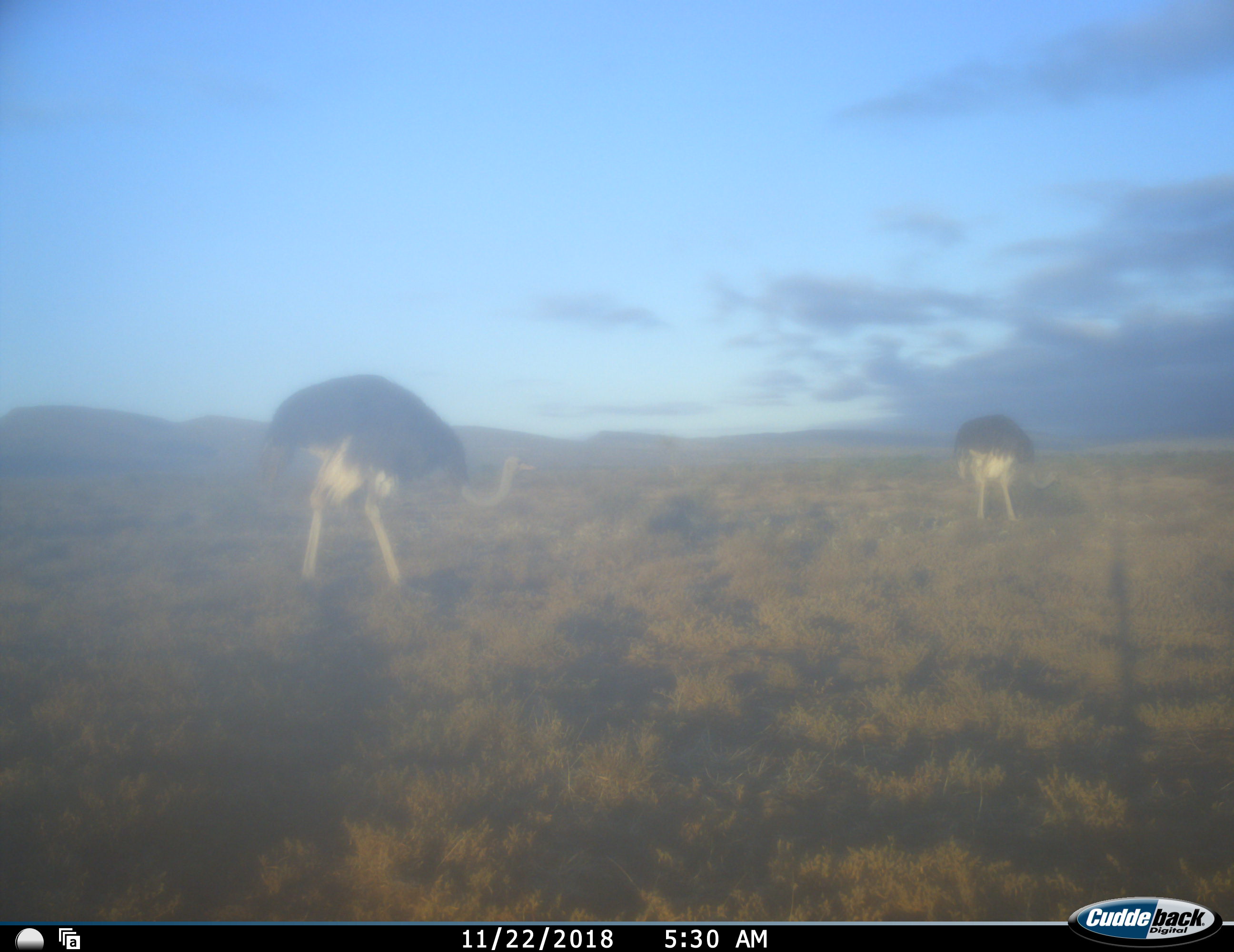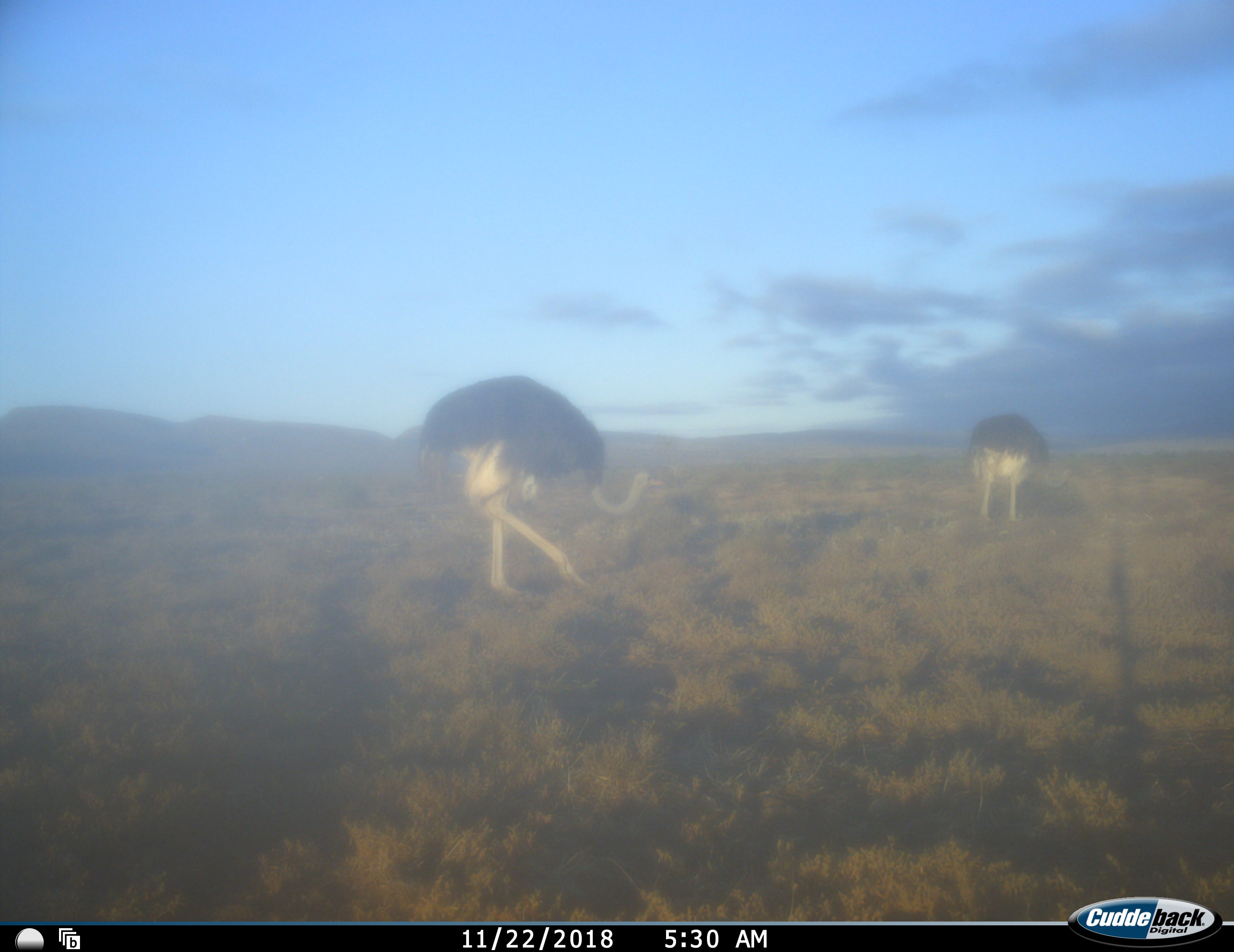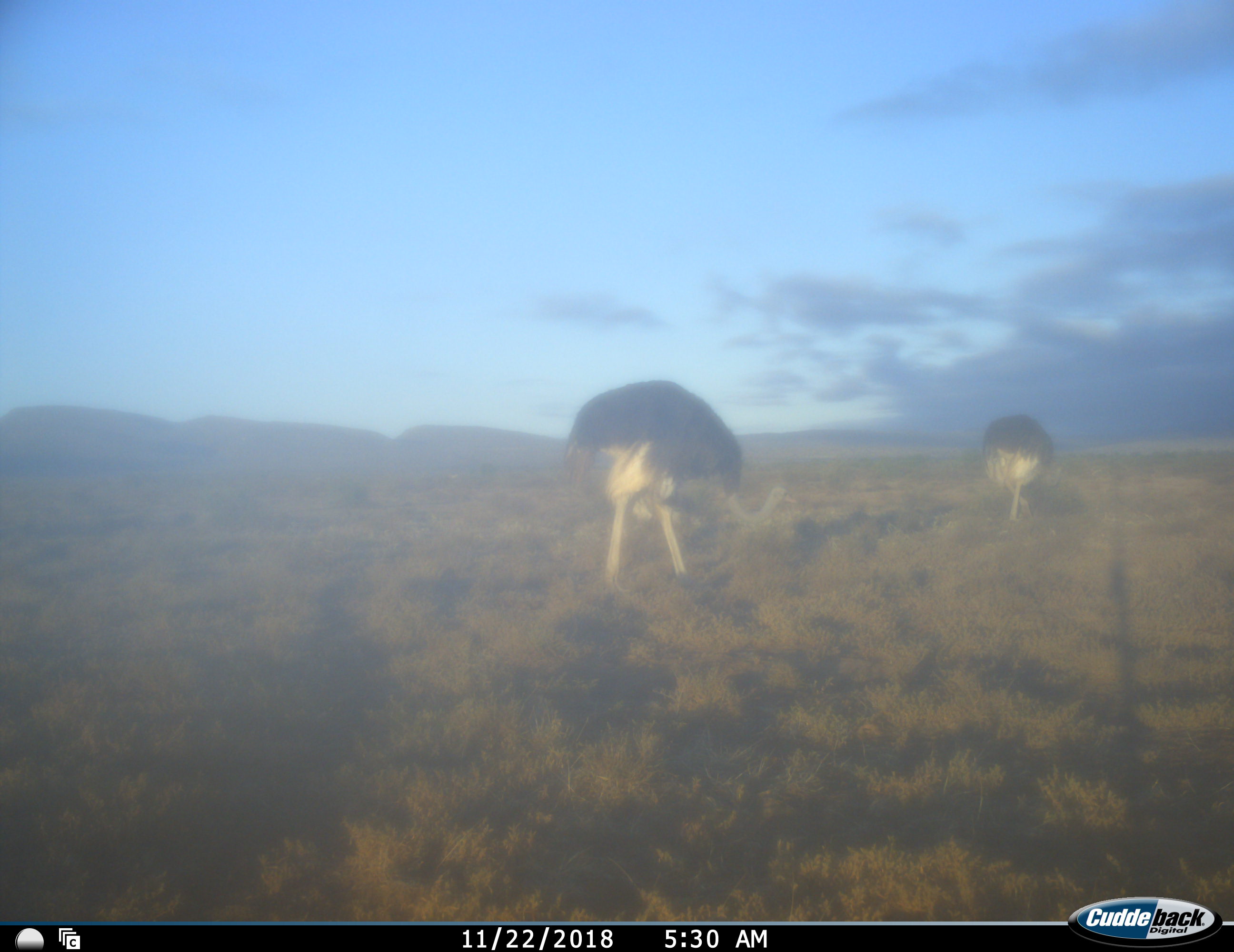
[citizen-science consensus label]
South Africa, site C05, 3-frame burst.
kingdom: Animalia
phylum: Chordata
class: Aves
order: Struthioniformes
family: Struthionidae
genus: Struthio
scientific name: Struthio camelus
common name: ostrich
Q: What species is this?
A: Ostrich (Struthio camelus).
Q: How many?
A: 2.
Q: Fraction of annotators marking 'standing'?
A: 20%.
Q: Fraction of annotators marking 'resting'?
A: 0%.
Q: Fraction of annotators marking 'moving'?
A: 80%.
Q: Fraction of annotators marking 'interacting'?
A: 0%.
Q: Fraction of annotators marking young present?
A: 0%.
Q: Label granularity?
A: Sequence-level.